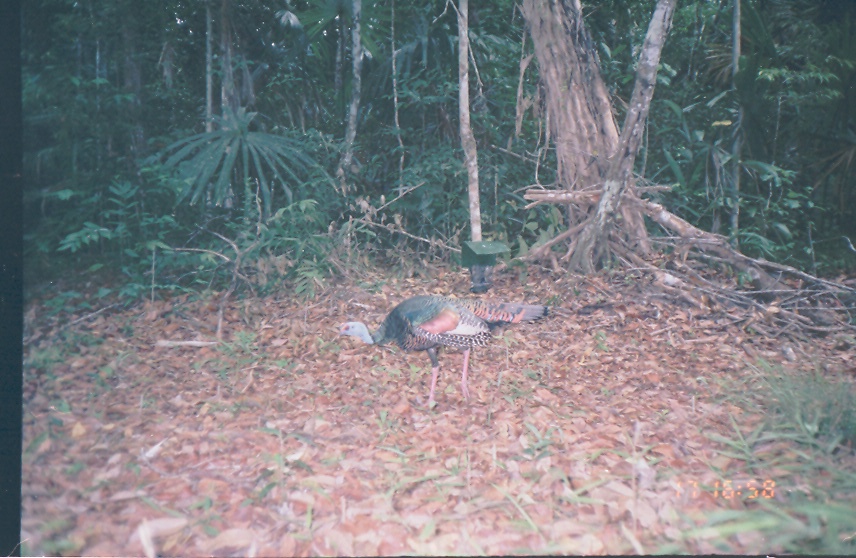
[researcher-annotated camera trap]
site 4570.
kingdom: Animalia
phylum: Chordata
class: Aves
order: Galliformes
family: Phasianidae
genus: Meleagris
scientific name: Meleagris ocellata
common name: ocellated turkey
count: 1